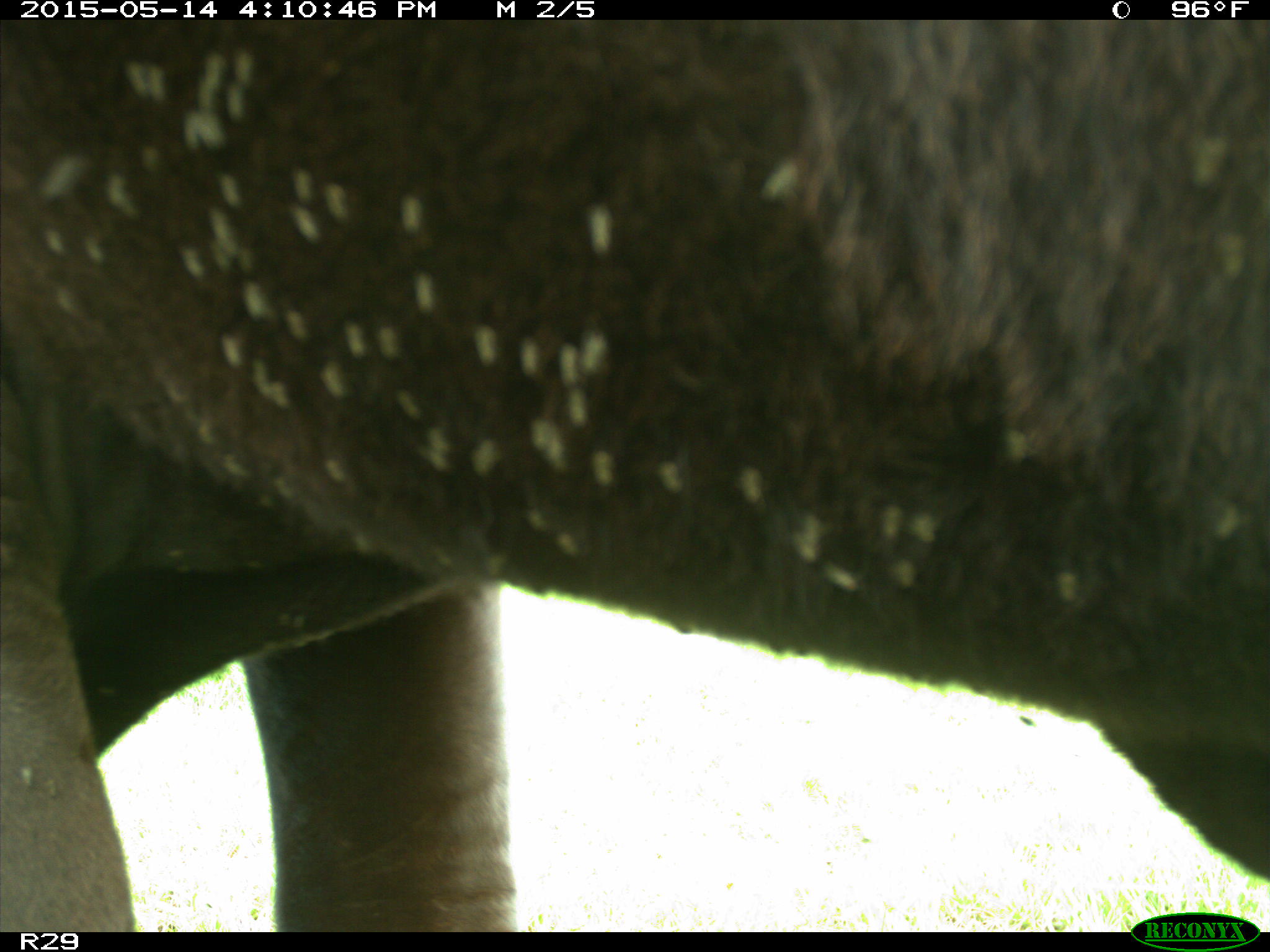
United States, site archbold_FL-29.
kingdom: Animalia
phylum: Chordata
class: Mammalia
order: Artiodactyla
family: Bovidae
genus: Bos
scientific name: Bos taurus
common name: domestic cow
Bos taurus (domestic cow).